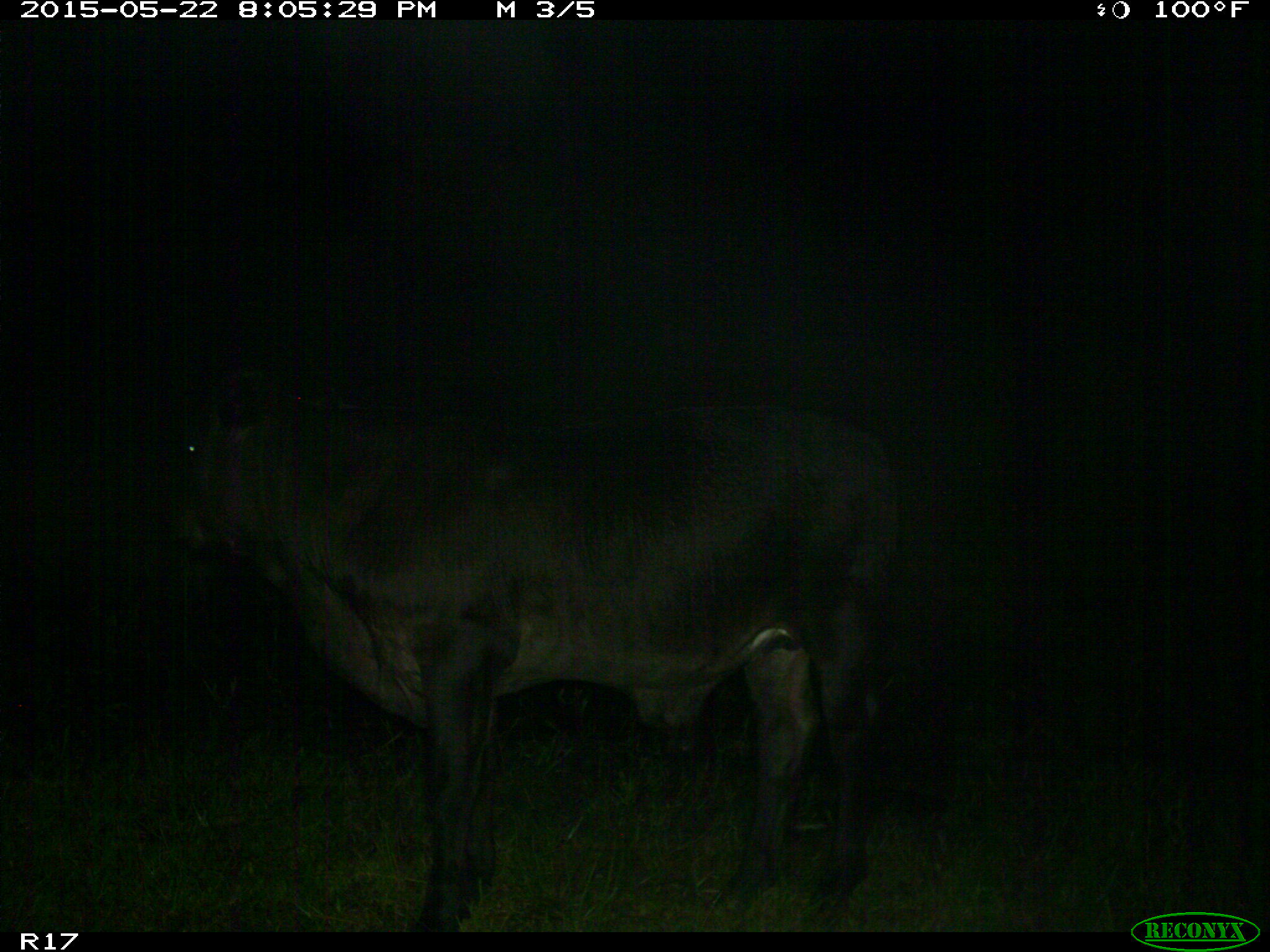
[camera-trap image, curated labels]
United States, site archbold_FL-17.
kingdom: Animalia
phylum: Chordata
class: Mammalia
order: Artiodactyla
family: Bovidae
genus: Bos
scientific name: Bos taurus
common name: domestic cow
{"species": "Bos taurus (domestic cow)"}